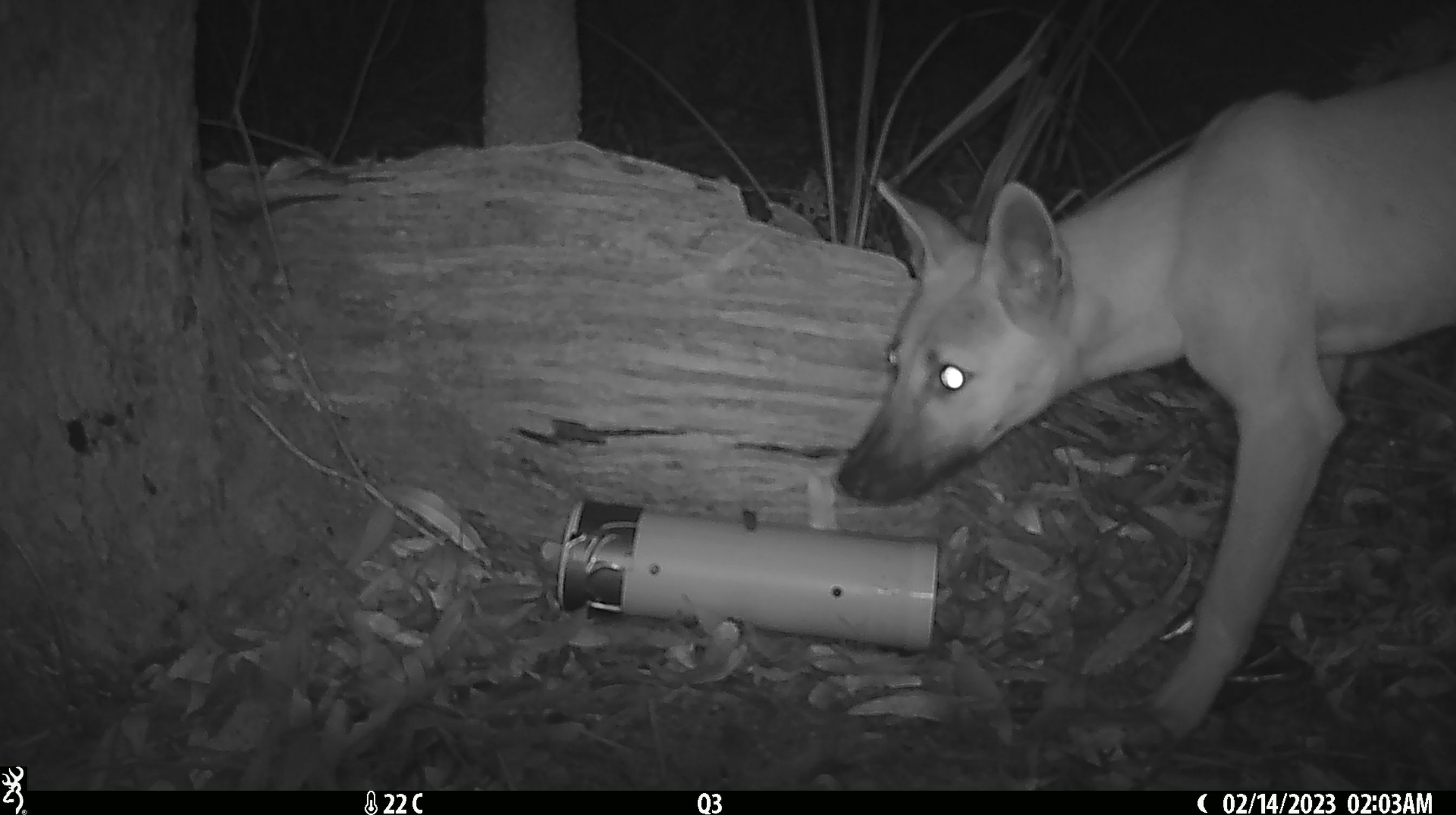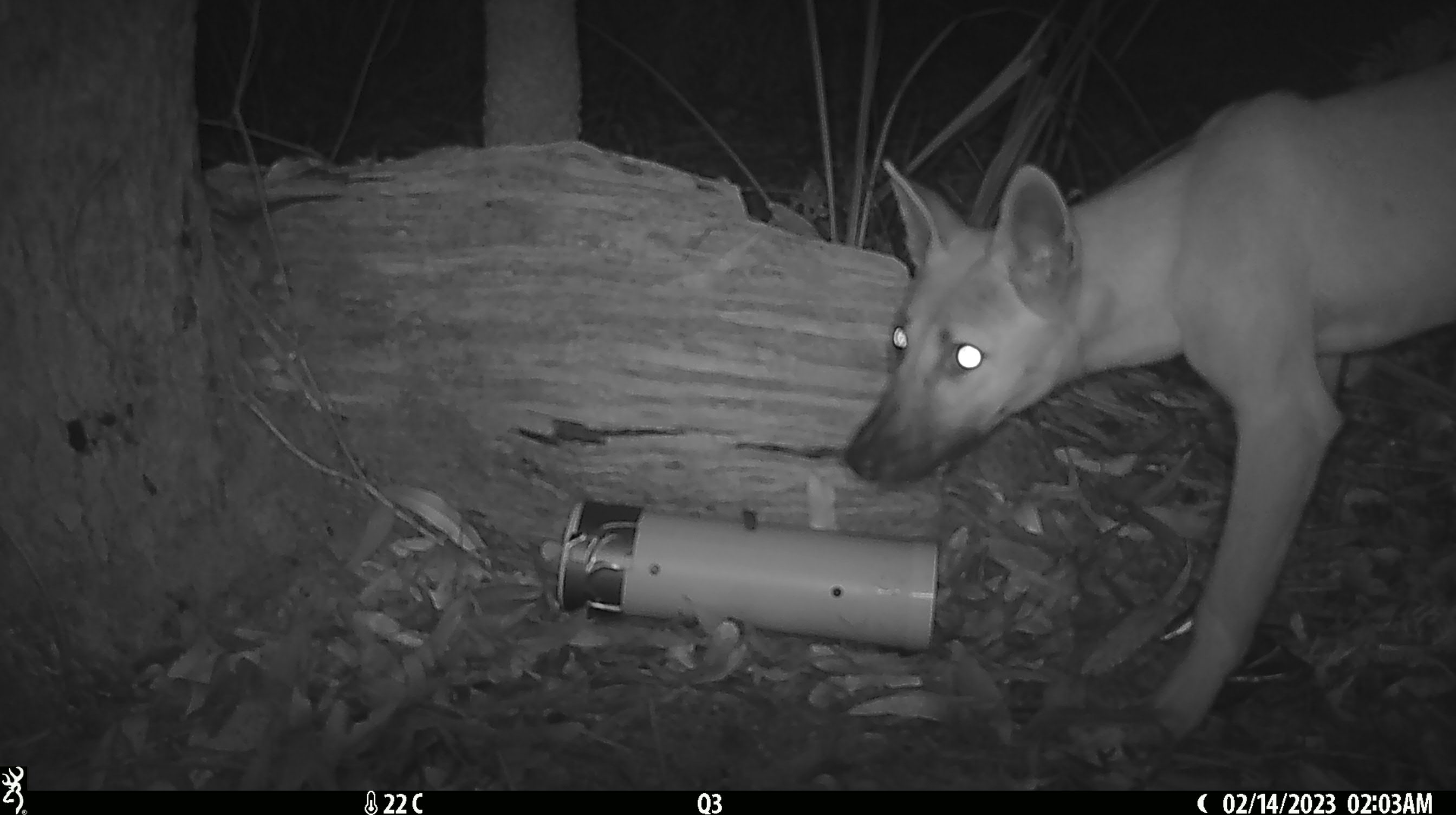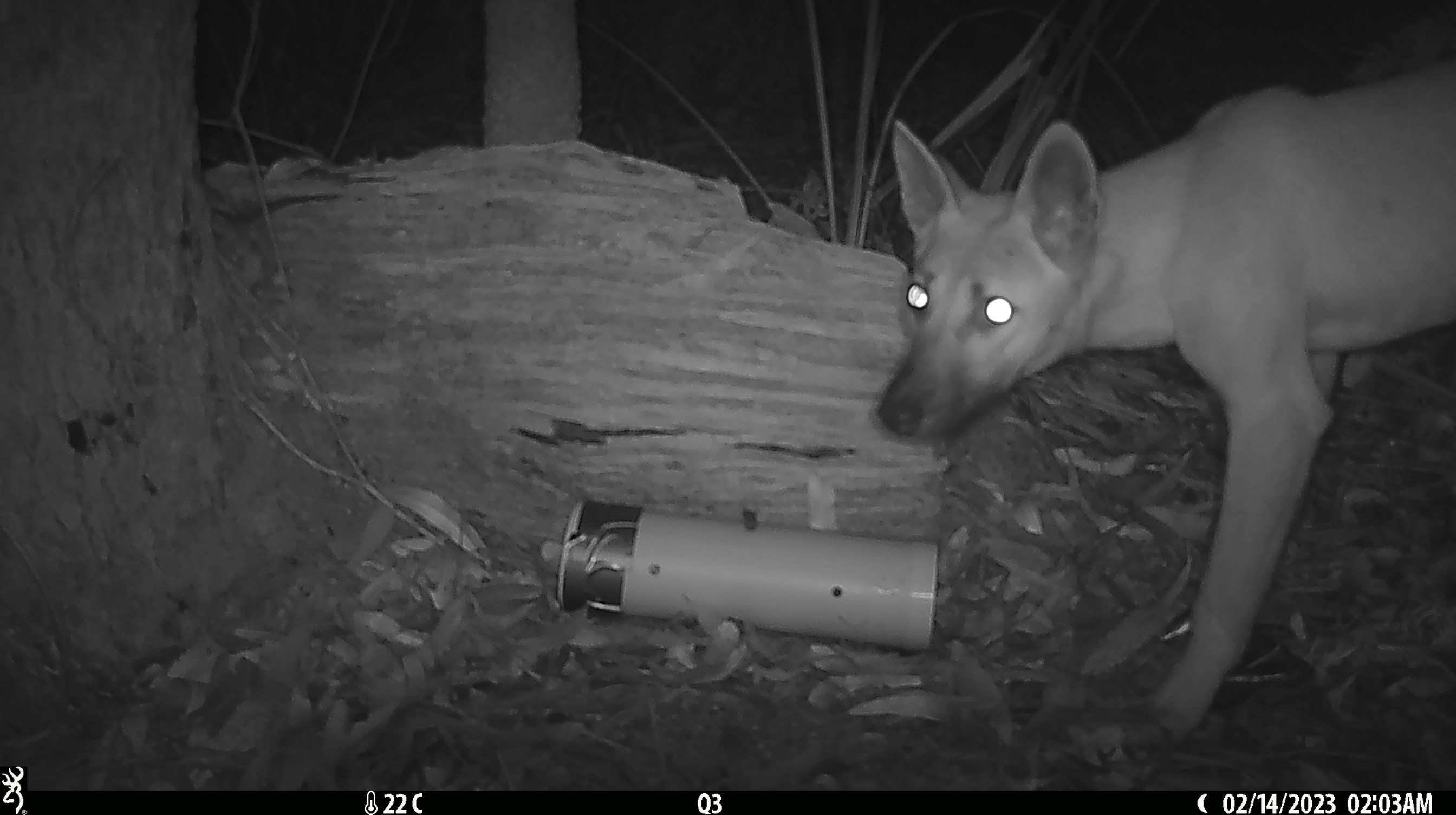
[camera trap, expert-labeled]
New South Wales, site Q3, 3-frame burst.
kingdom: Animalia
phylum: Chordata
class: Mammalia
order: Carnivora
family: Canidae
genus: Canis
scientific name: Canis familiaris dingo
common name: dingo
Dingo (Canis familiaris dingo).